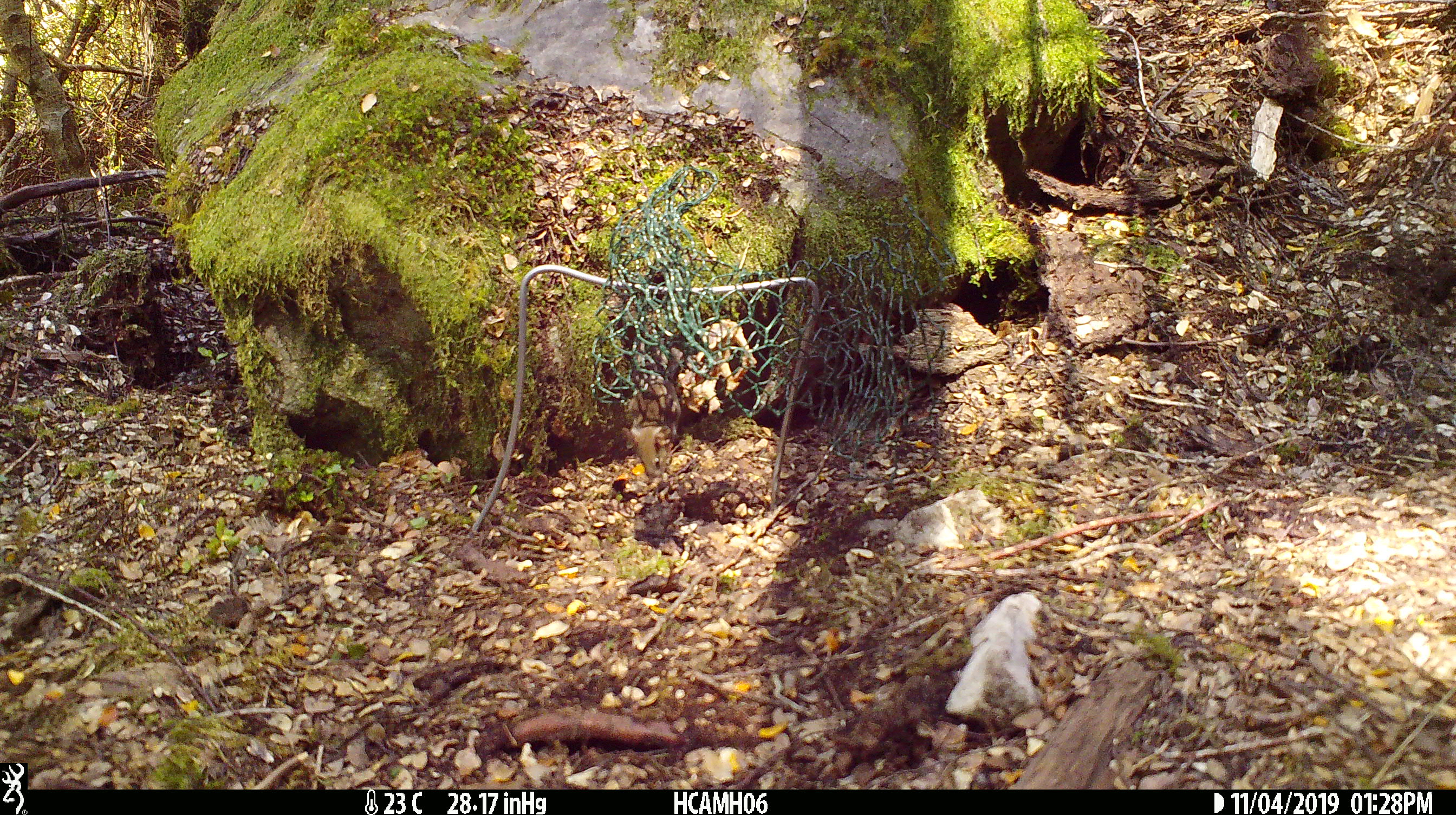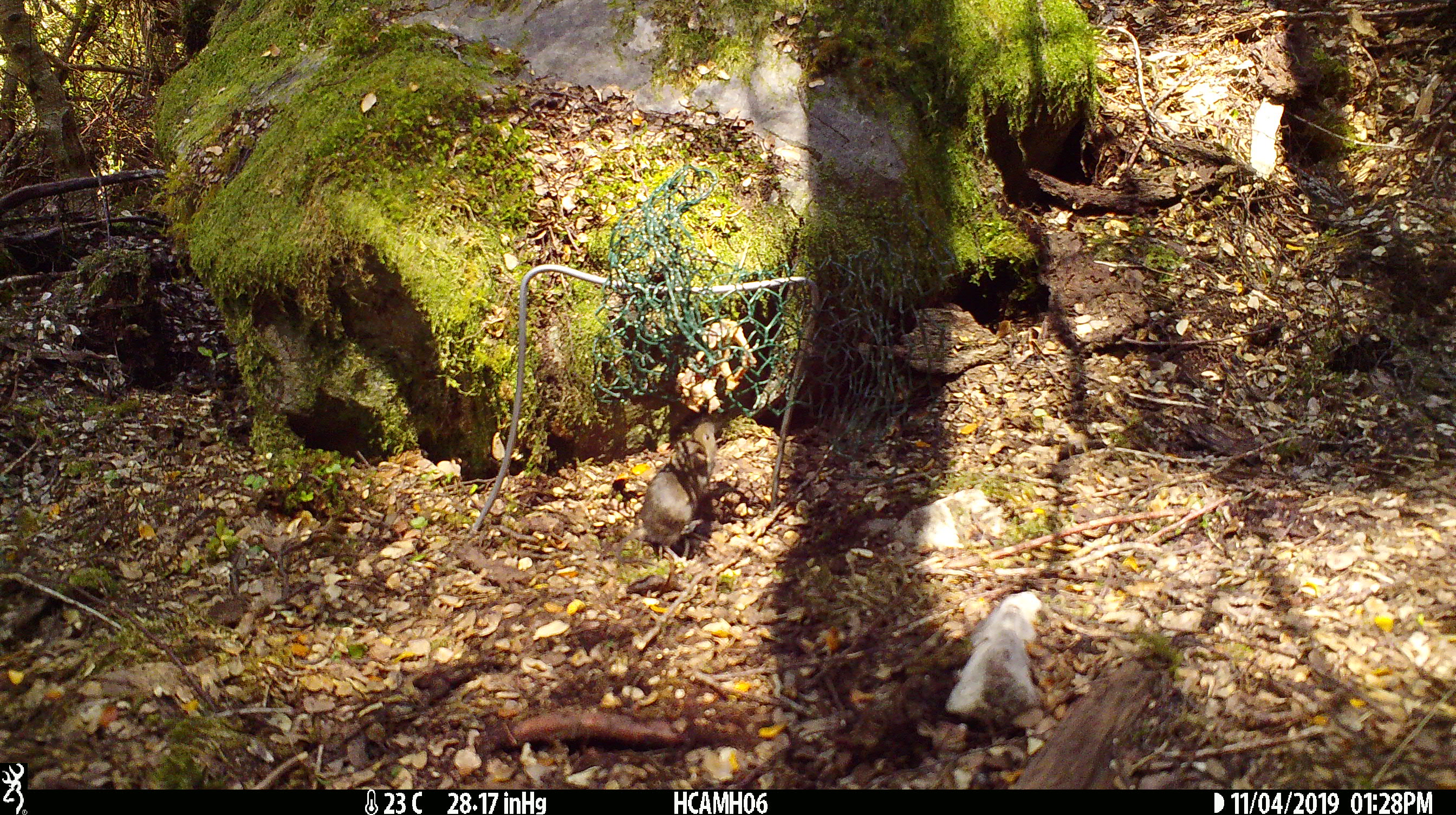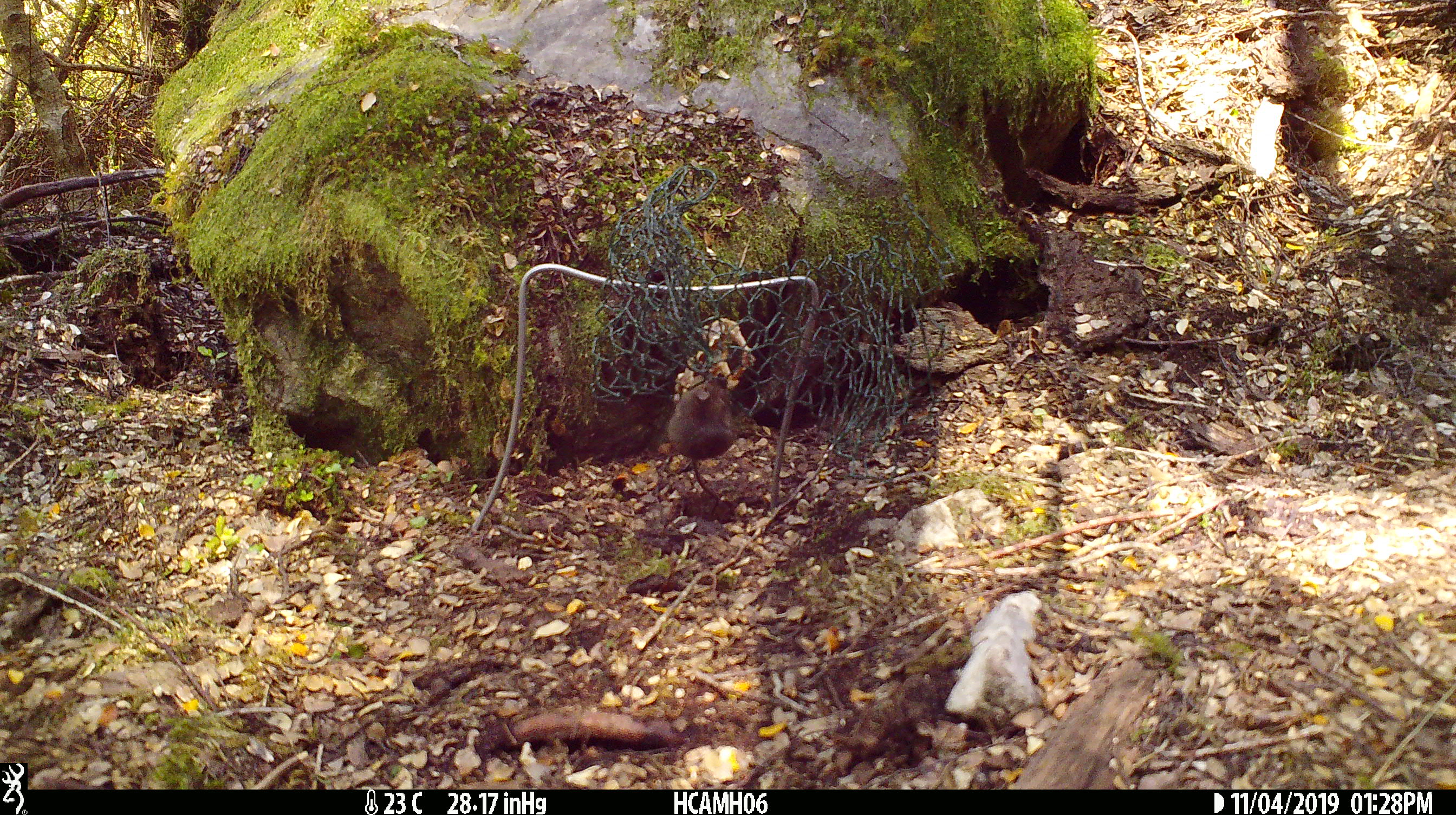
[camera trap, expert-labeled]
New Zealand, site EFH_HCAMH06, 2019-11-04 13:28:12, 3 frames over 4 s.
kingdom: Animalia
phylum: Chordata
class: Mammalia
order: Rodentia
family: Muridae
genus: Mus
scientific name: Mus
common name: mouse